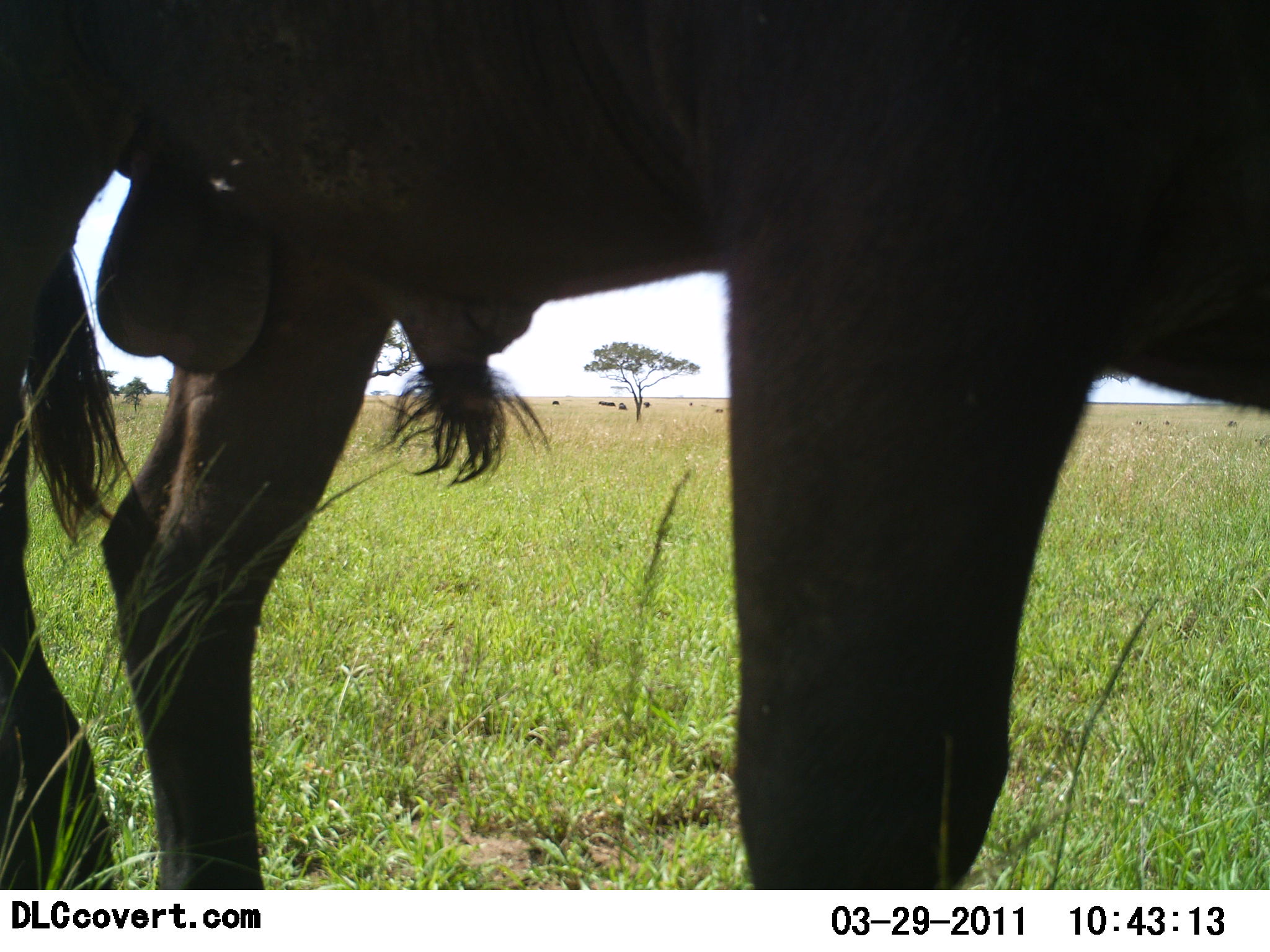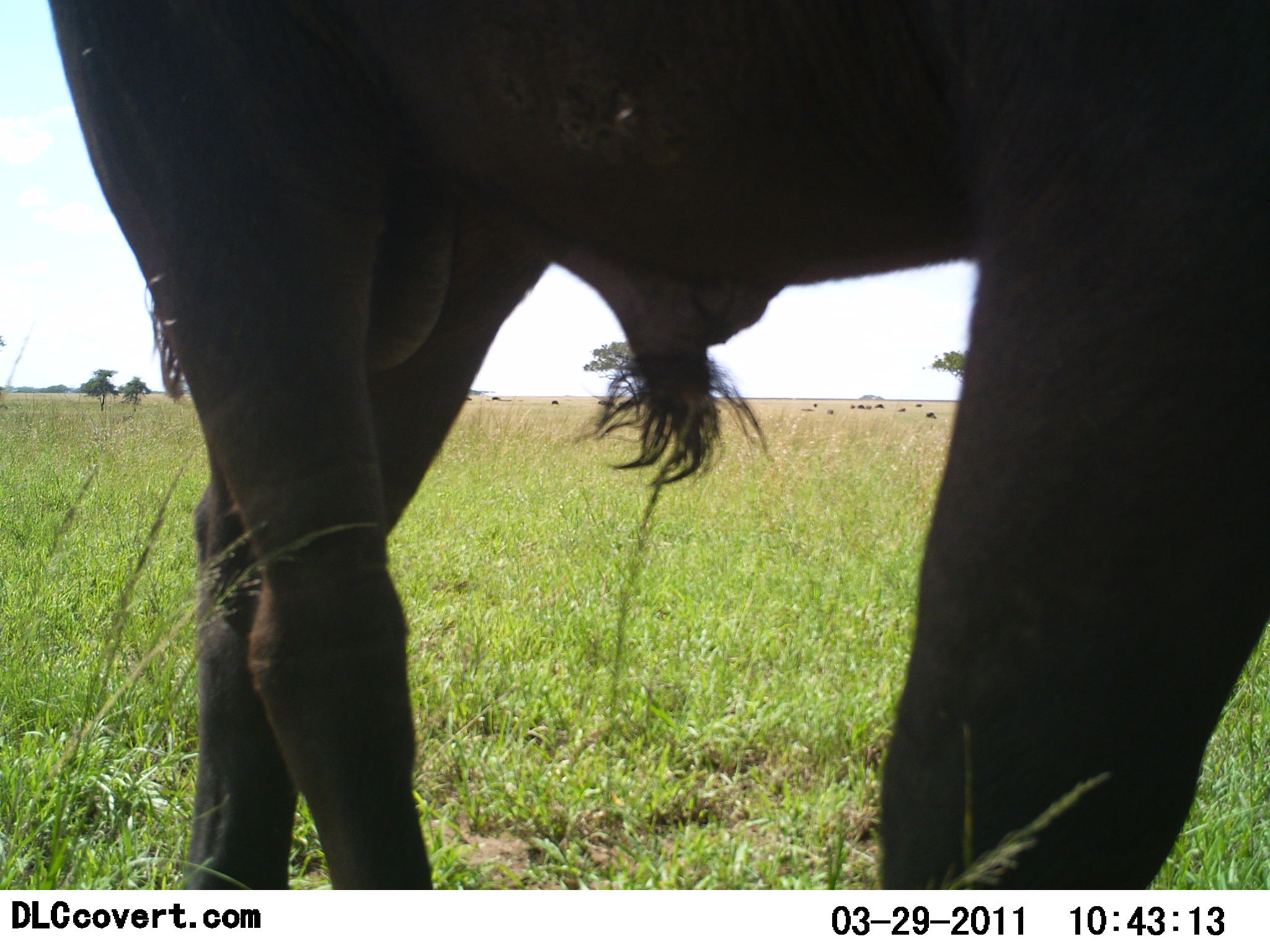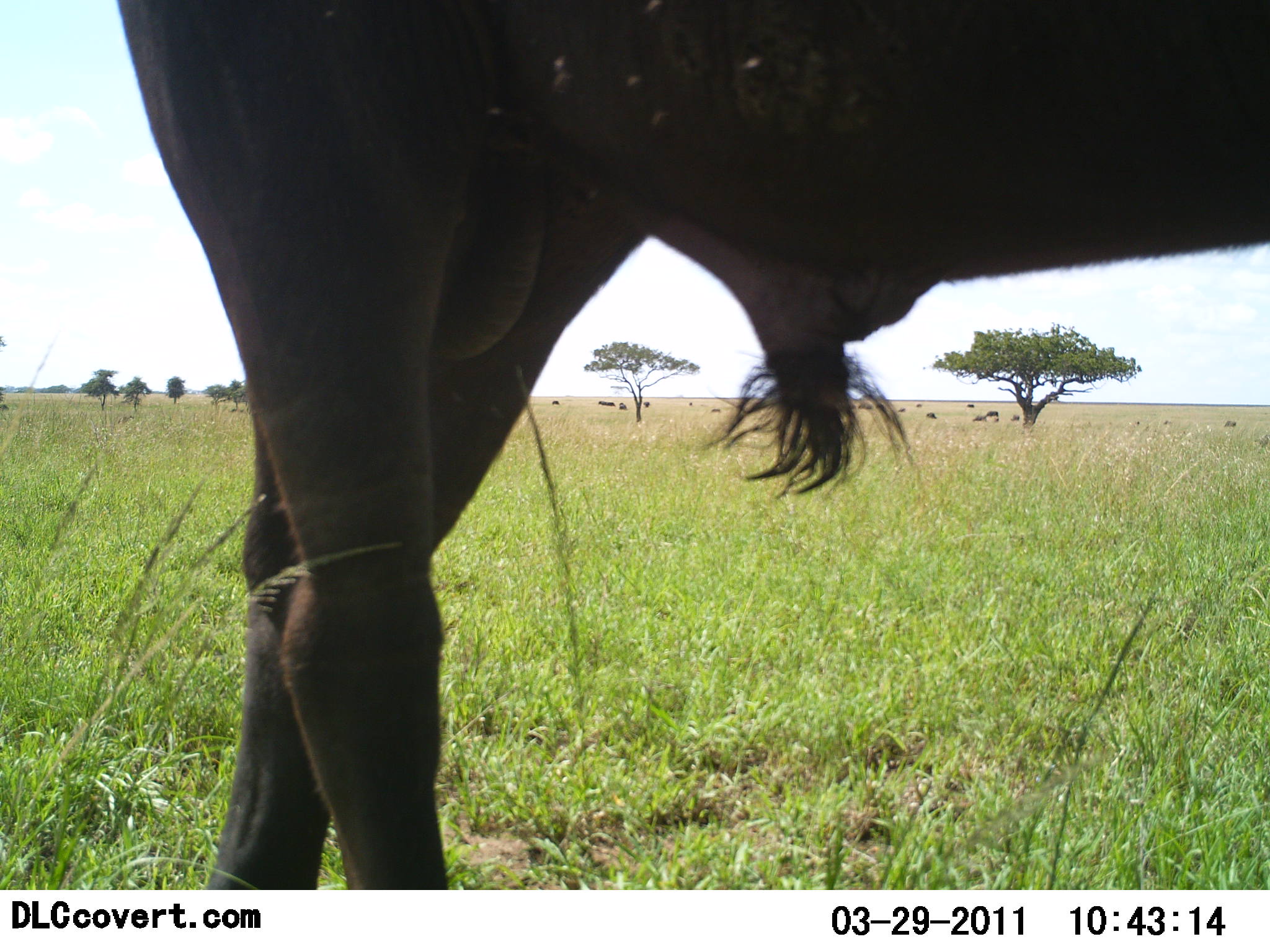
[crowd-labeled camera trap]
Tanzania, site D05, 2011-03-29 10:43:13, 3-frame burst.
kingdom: Animalia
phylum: Chordata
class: Mammalia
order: Artiodactyla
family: Bovidae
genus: Connochaetes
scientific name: Connochaetes taurinus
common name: blue wildebeest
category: wildebeest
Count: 1.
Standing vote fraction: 50%.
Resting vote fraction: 0%.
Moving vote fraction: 67%.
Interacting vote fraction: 0%.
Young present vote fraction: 0%.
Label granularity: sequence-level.